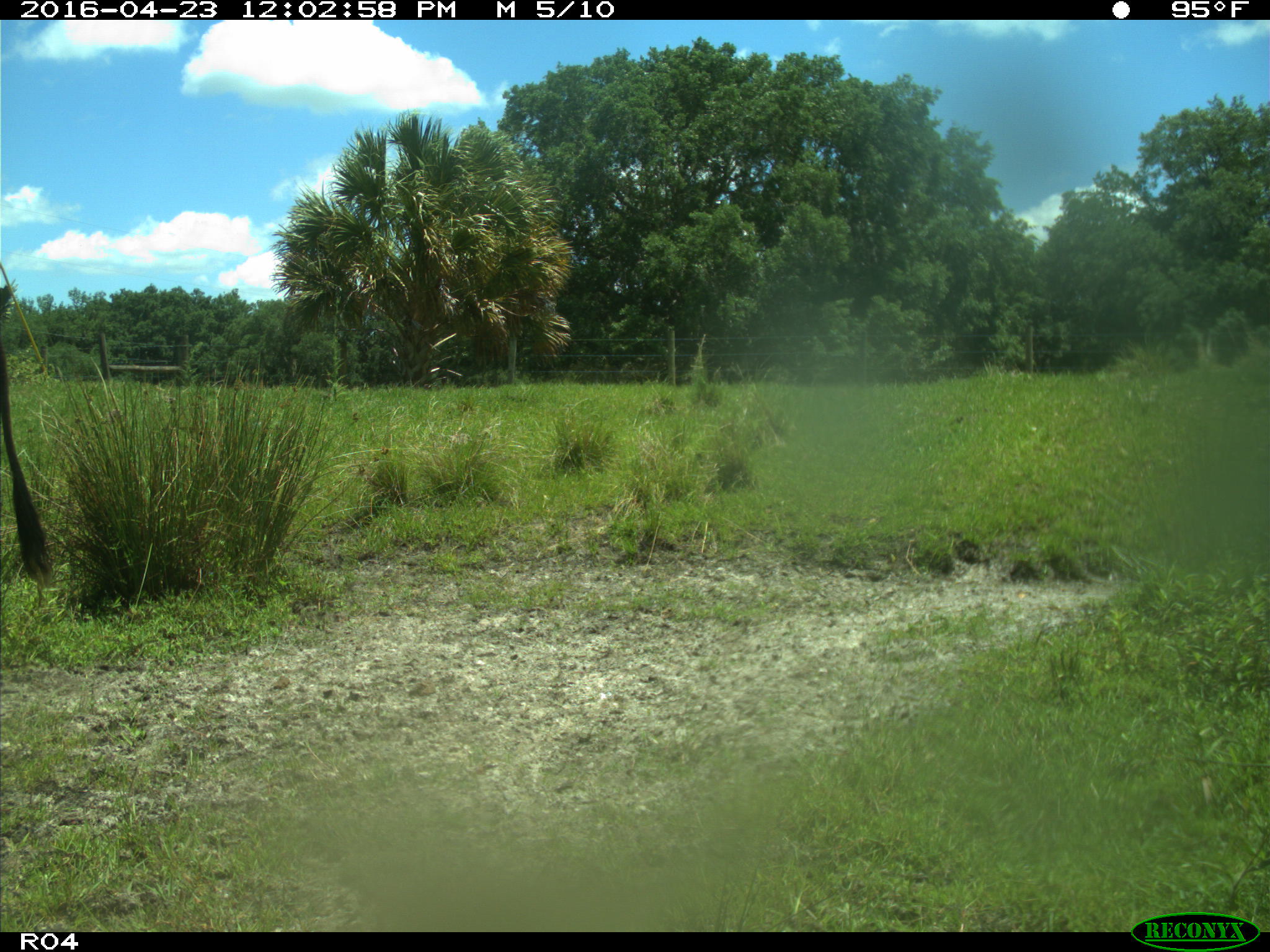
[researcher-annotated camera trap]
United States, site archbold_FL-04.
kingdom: Animalia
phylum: Chordata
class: Mammalia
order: Artiodactyla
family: Bovidae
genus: Bos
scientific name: Bos taurus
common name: domestic cow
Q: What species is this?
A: Bos taurus (domestic cow).